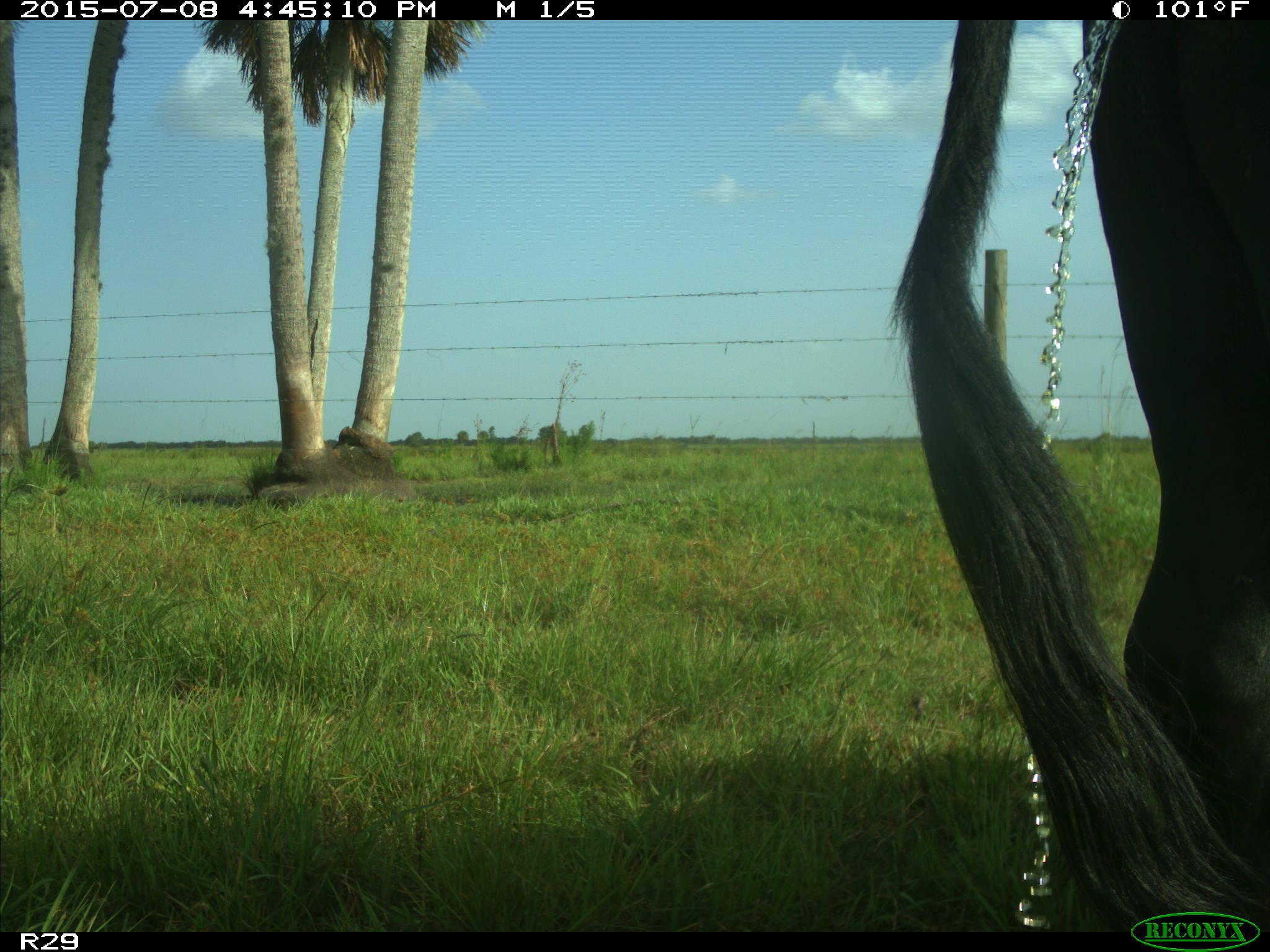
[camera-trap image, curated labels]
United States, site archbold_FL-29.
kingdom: Animalia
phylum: Chordata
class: Mammalia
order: Artiodactyla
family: Bovidae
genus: Bos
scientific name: Bos taurus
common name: domestic cow